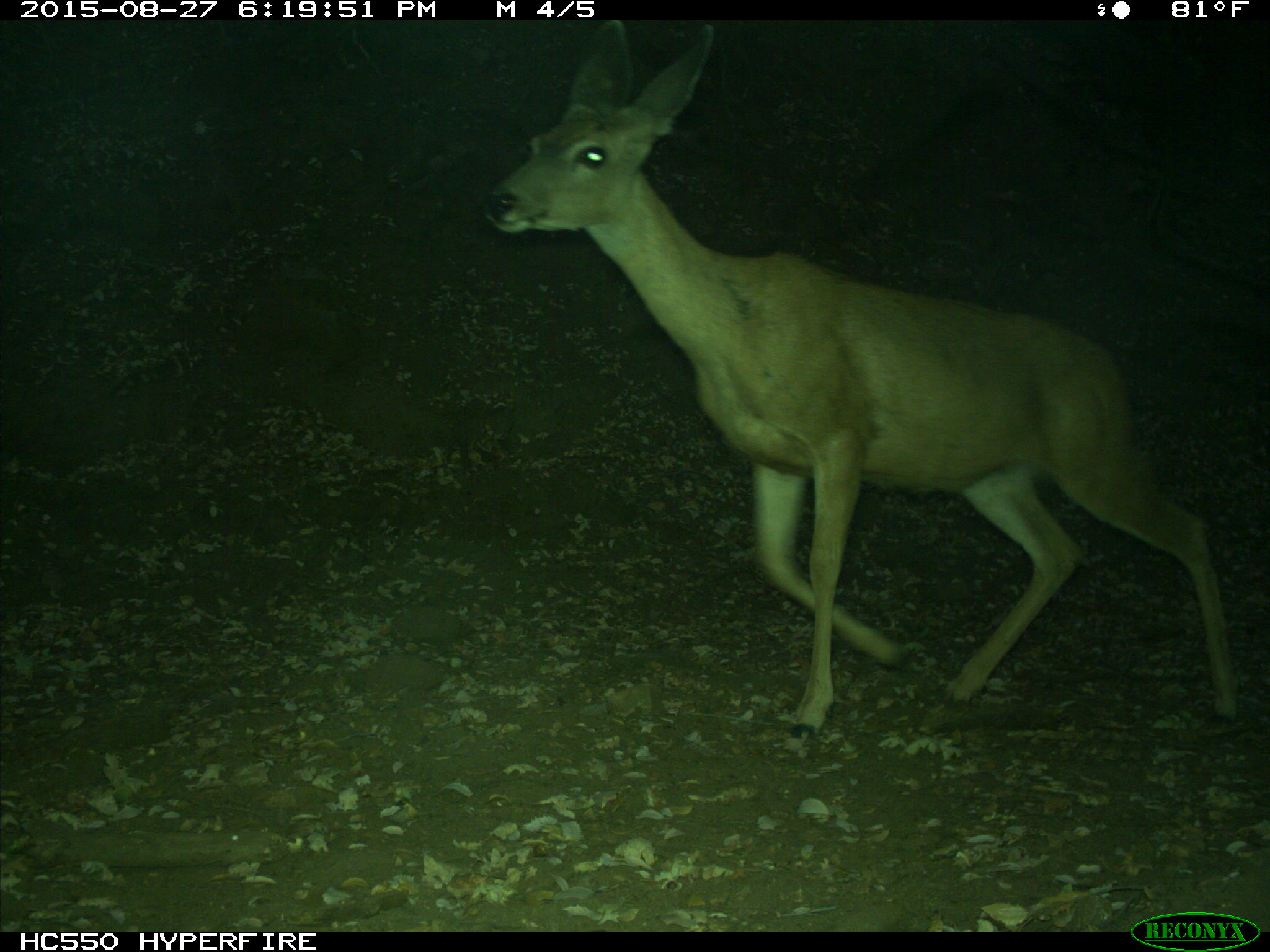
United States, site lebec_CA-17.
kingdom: Animalia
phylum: Chordata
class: Mammalia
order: Artiodactyla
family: Cervidae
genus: Odocoileus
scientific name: Odocoileus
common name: deer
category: unidentified deer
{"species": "unidentified deer (deer) (Odocoileus)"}